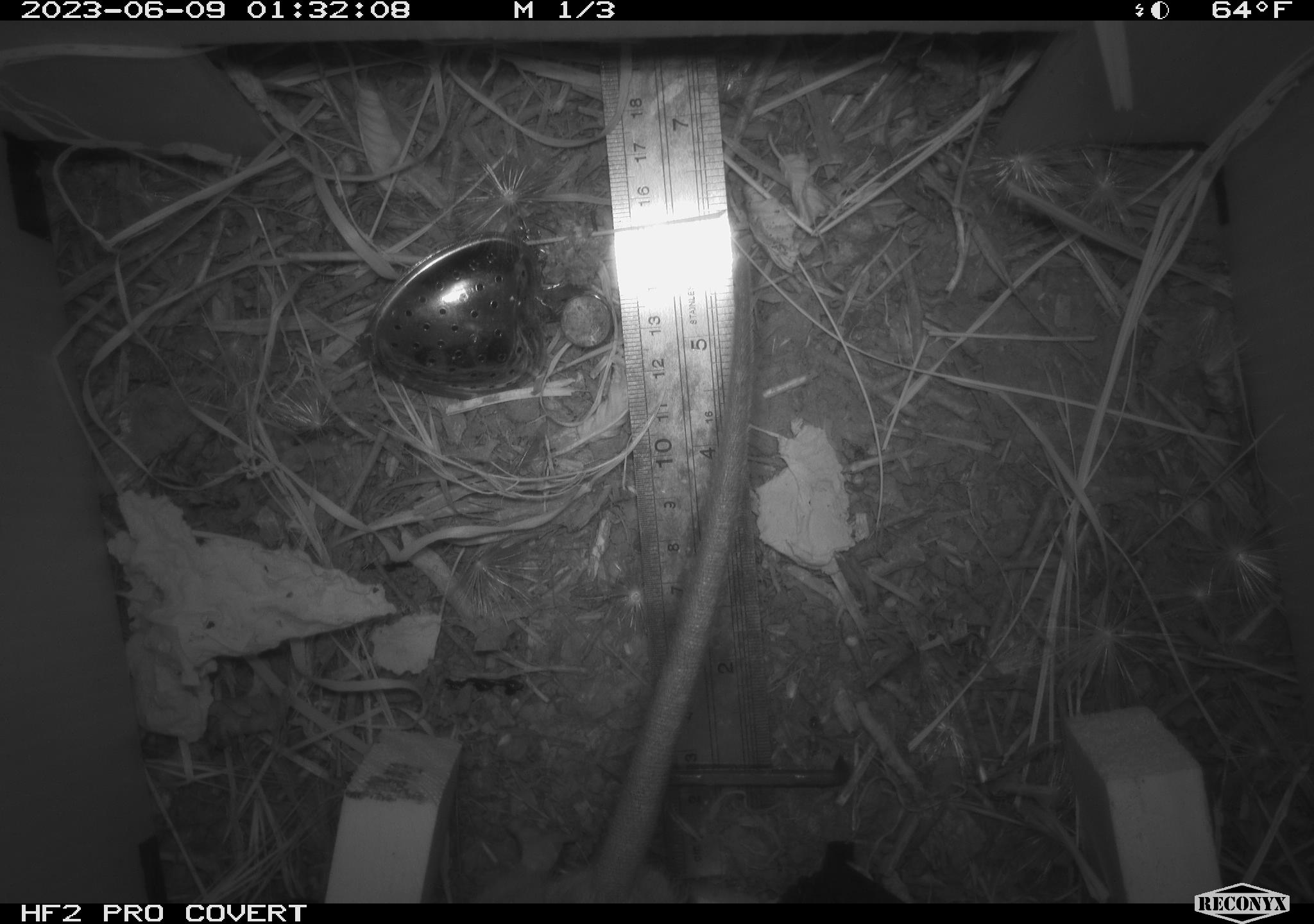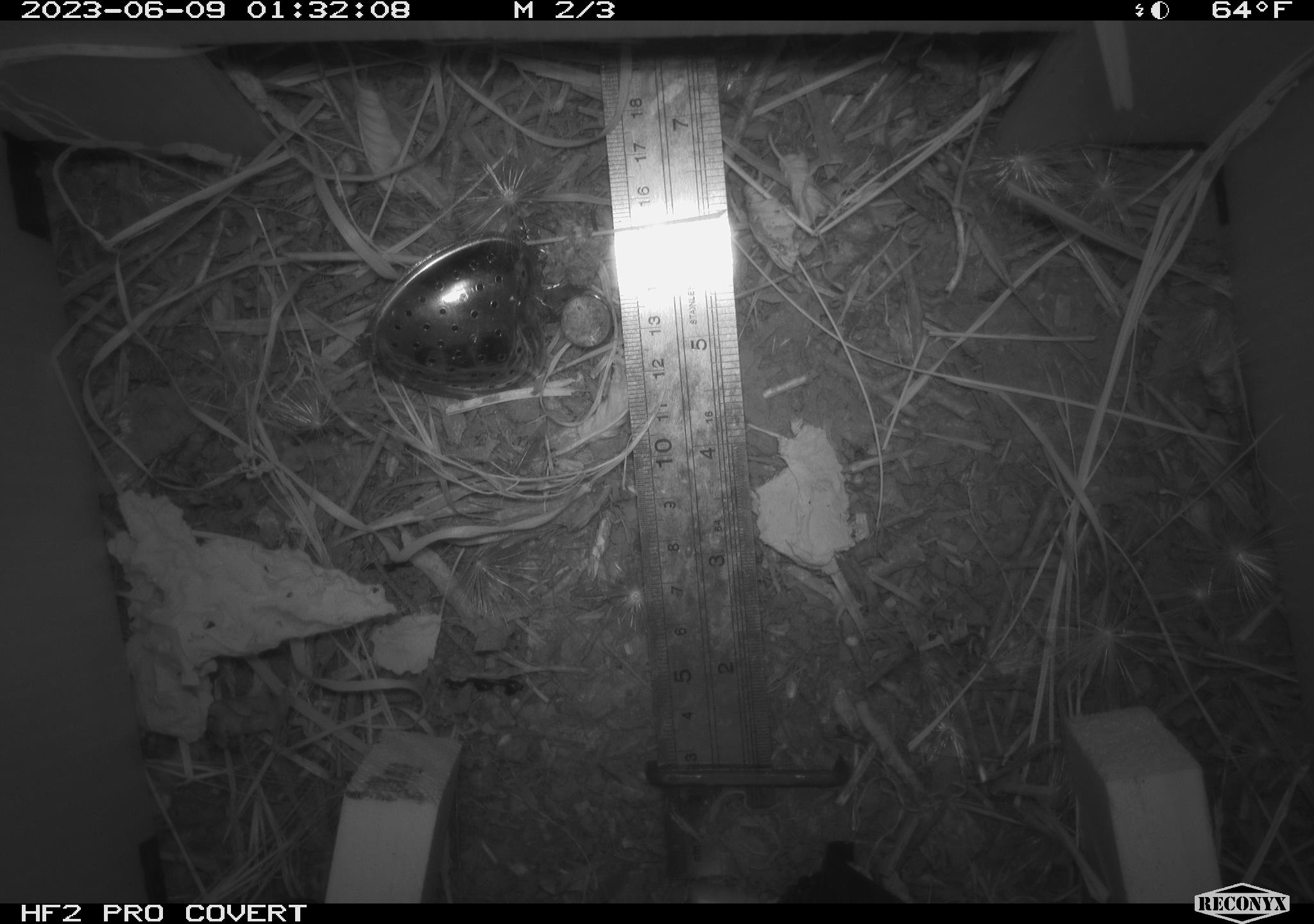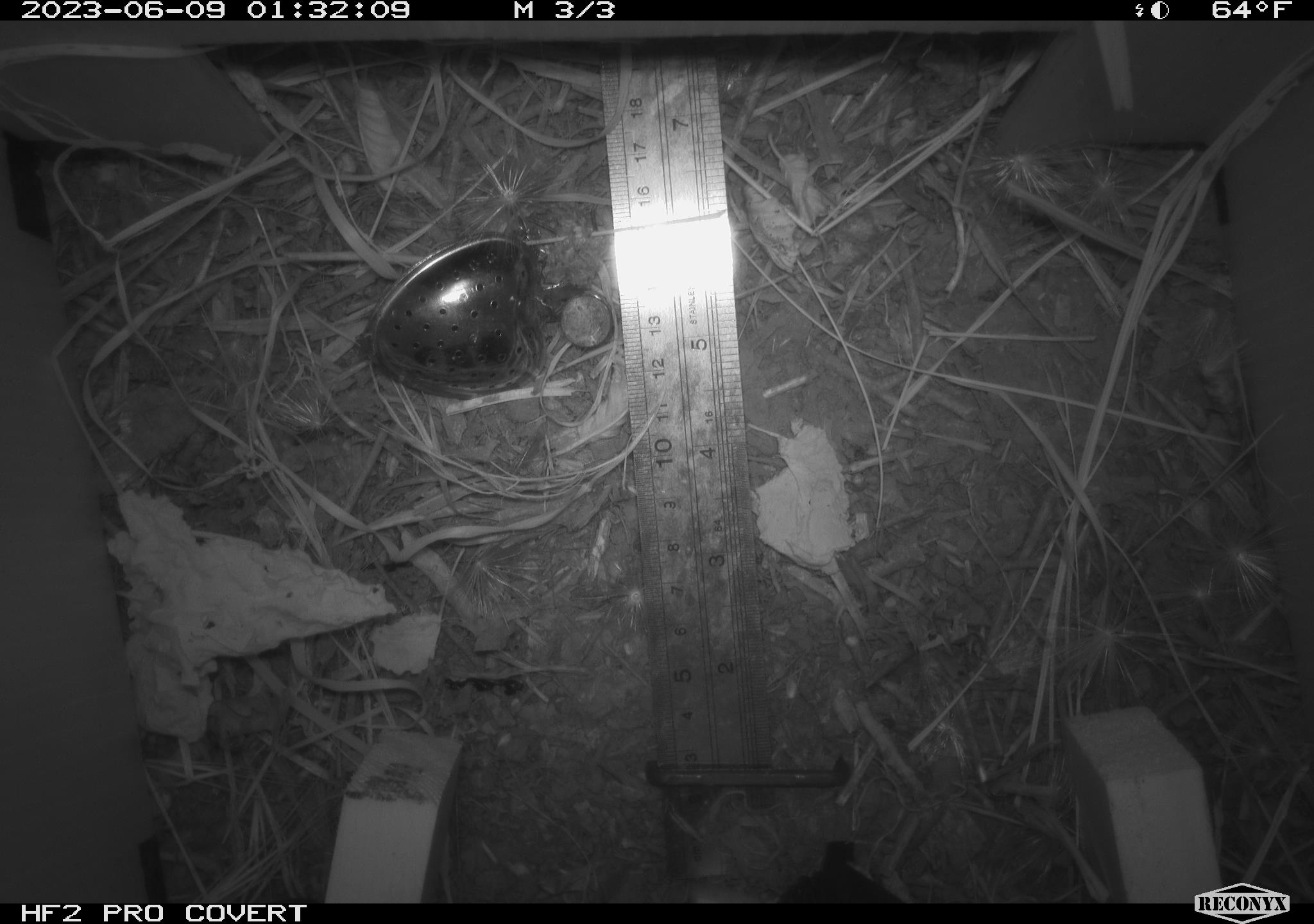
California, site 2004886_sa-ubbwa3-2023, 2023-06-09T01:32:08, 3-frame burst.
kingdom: Animalia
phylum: Chordata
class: Mammalia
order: Rodentia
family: Muridae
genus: Rattus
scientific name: Rattus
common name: rat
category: rattus species